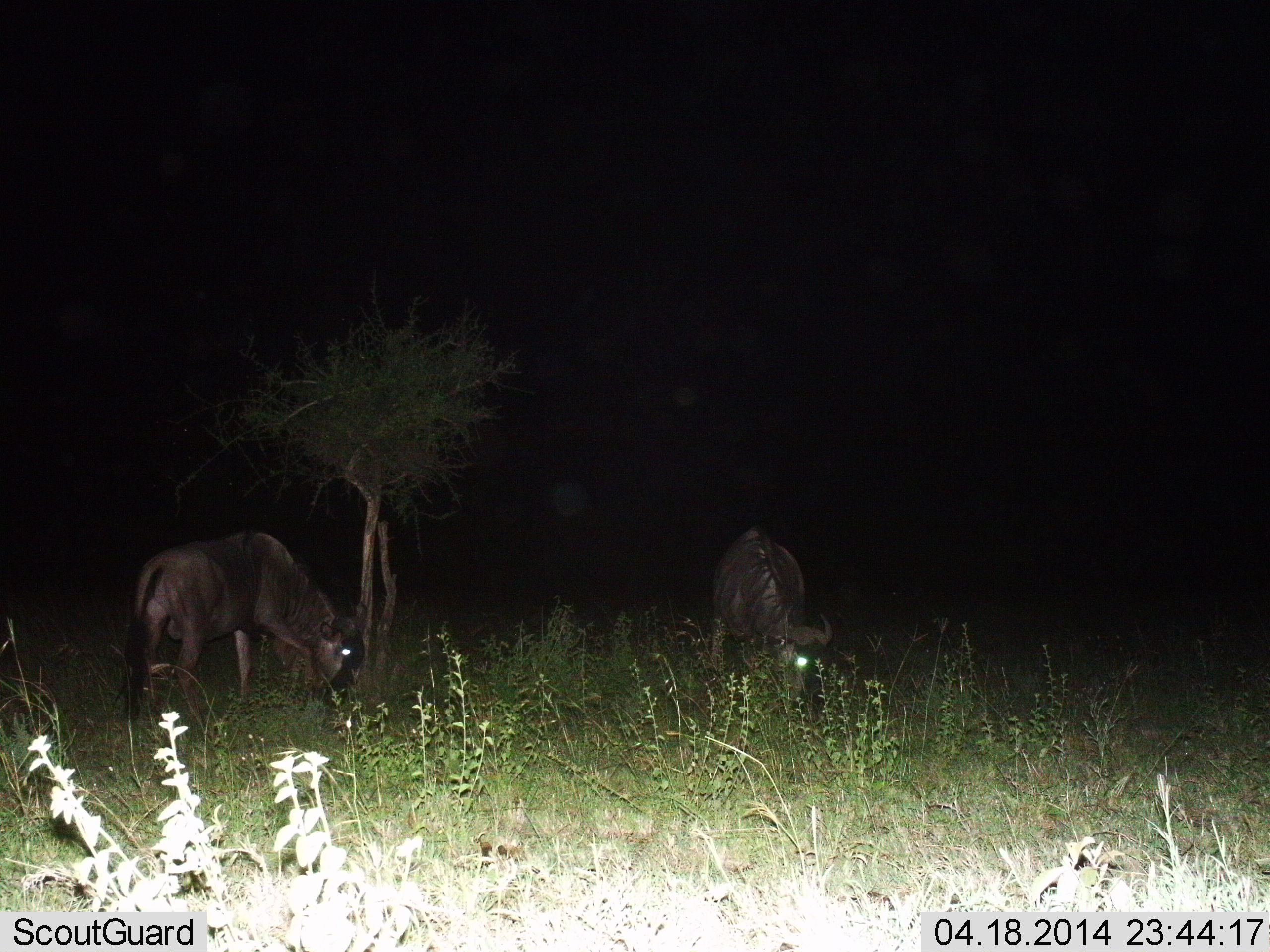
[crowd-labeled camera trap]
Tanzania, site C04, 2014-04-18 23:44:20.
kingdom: Animalia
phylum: Chordata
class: Mammalia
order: Artiodactyla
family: Bovidae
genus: Connochaetes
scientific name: Connochaetes taurinus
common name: blue wildebeest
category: wildebeest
Wildebeest (blue wildebeest) (Connochaetes taurinus), count 2. Behavior (volunteer vote fractions): standing 40%, resting 0%, moving 0%, interacting 0%. Young present (vote fraction): 0%. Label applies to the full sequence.